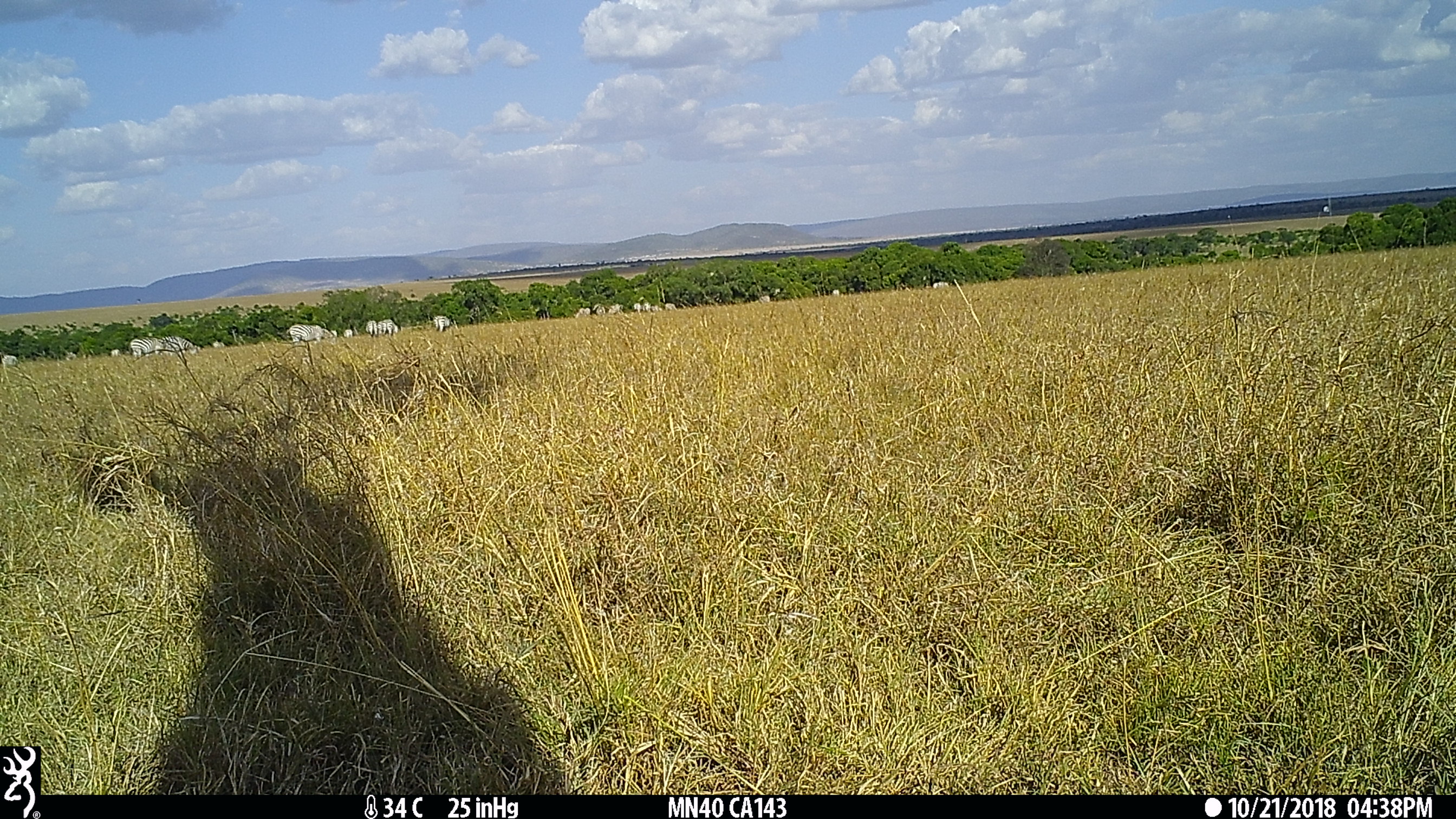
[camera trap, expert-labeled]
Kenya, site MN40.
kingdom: Animalia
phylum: Chordata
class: Mammalia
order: Perissodactyla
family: Equidae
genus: Equus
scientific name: Equus quagga burchellii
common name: burchell's zebra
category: zebra